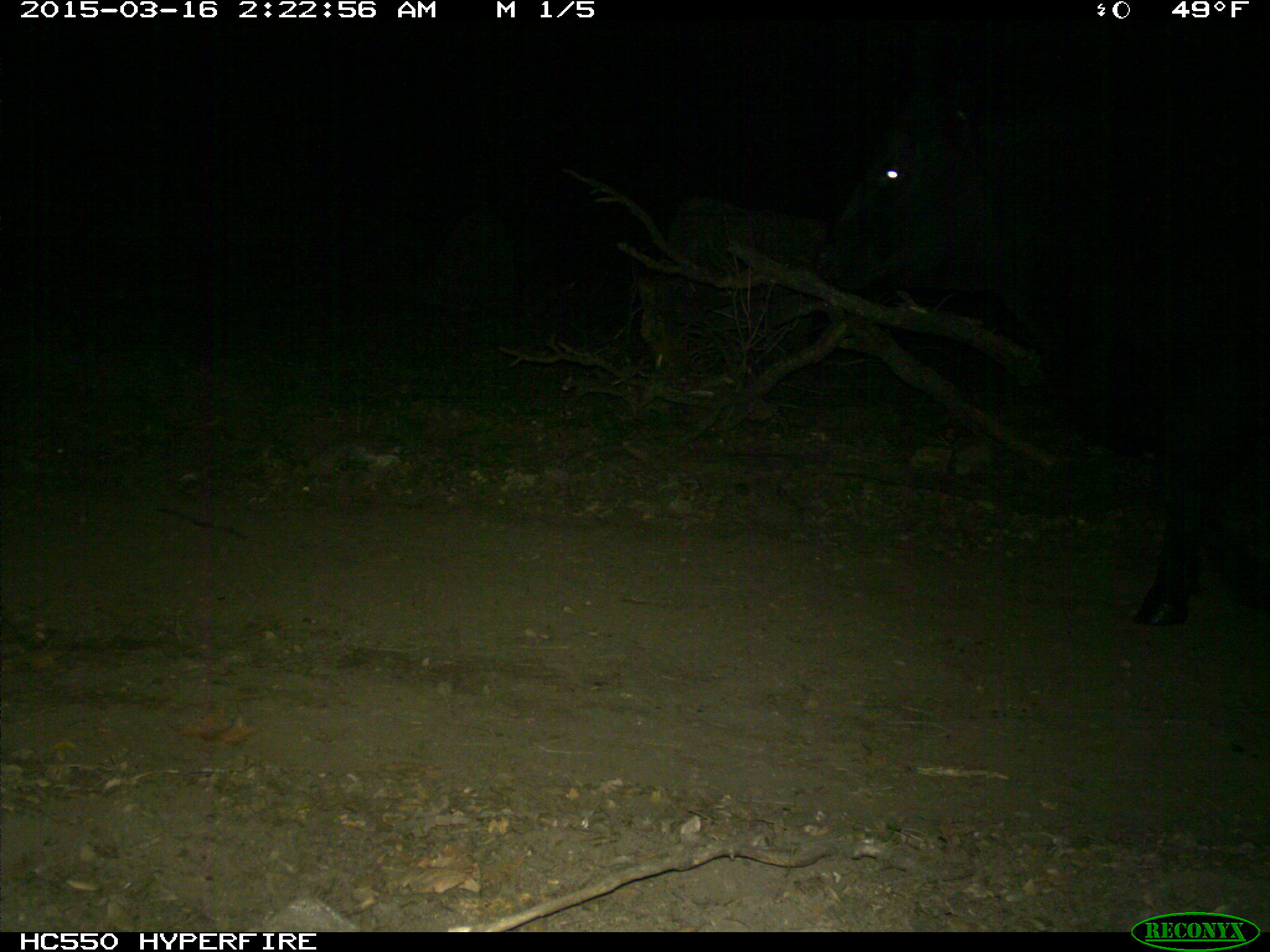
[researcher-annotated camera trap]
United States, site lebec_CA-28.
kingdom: Animalia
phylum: Chordata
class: Mammalia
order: Artiodactyla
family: Bovidae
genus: Bos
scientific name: Bos taurus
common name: domestic cow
Bos taurus (domestic cow).